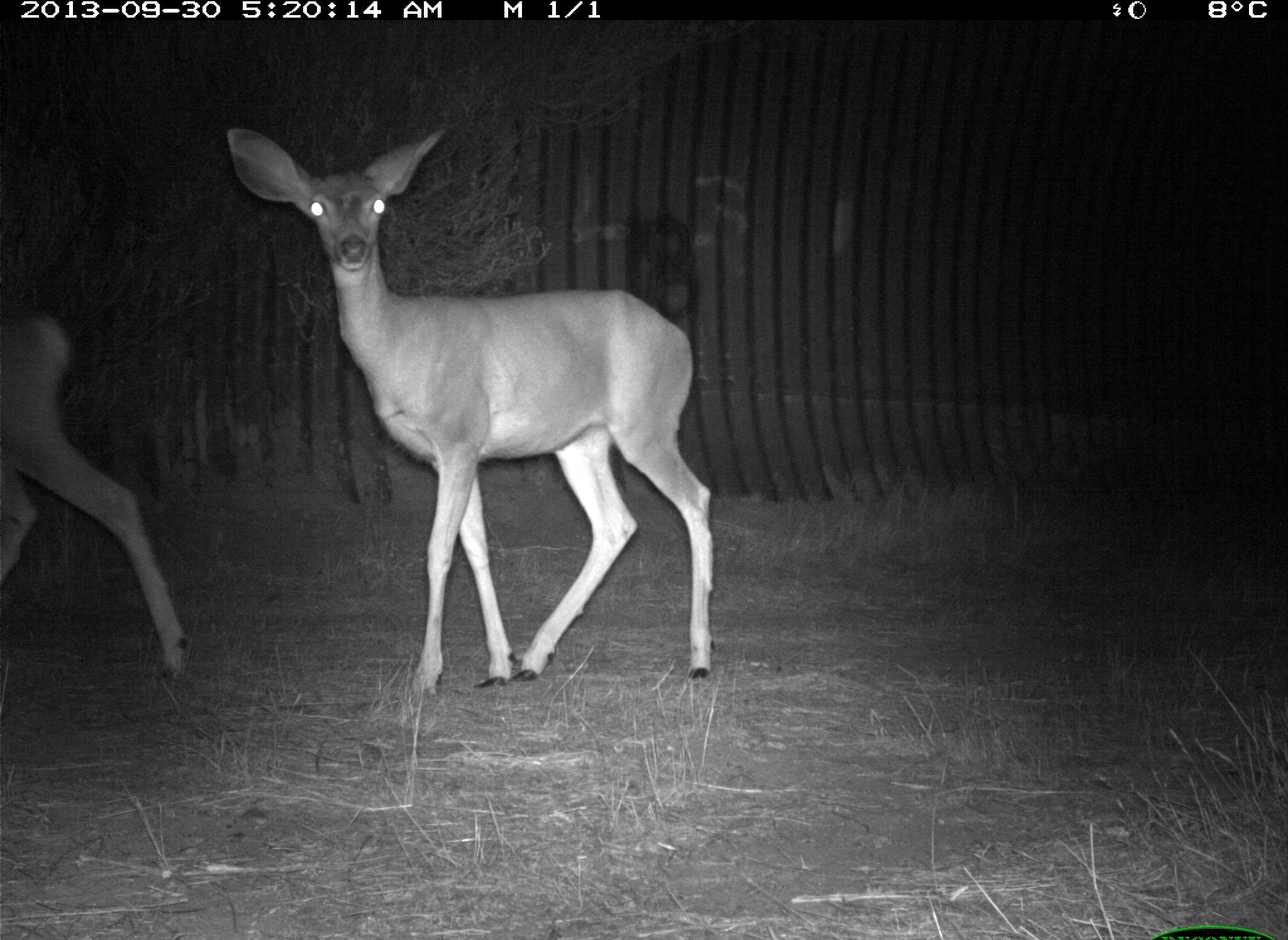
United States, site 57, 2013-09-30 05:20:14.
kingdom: Animalia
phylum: Chordata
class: Mammalia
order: Artiodactyla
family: Cervidae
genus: Odocoileus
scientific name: Odocoileus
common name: deer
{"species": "deer (Odocoileus)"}